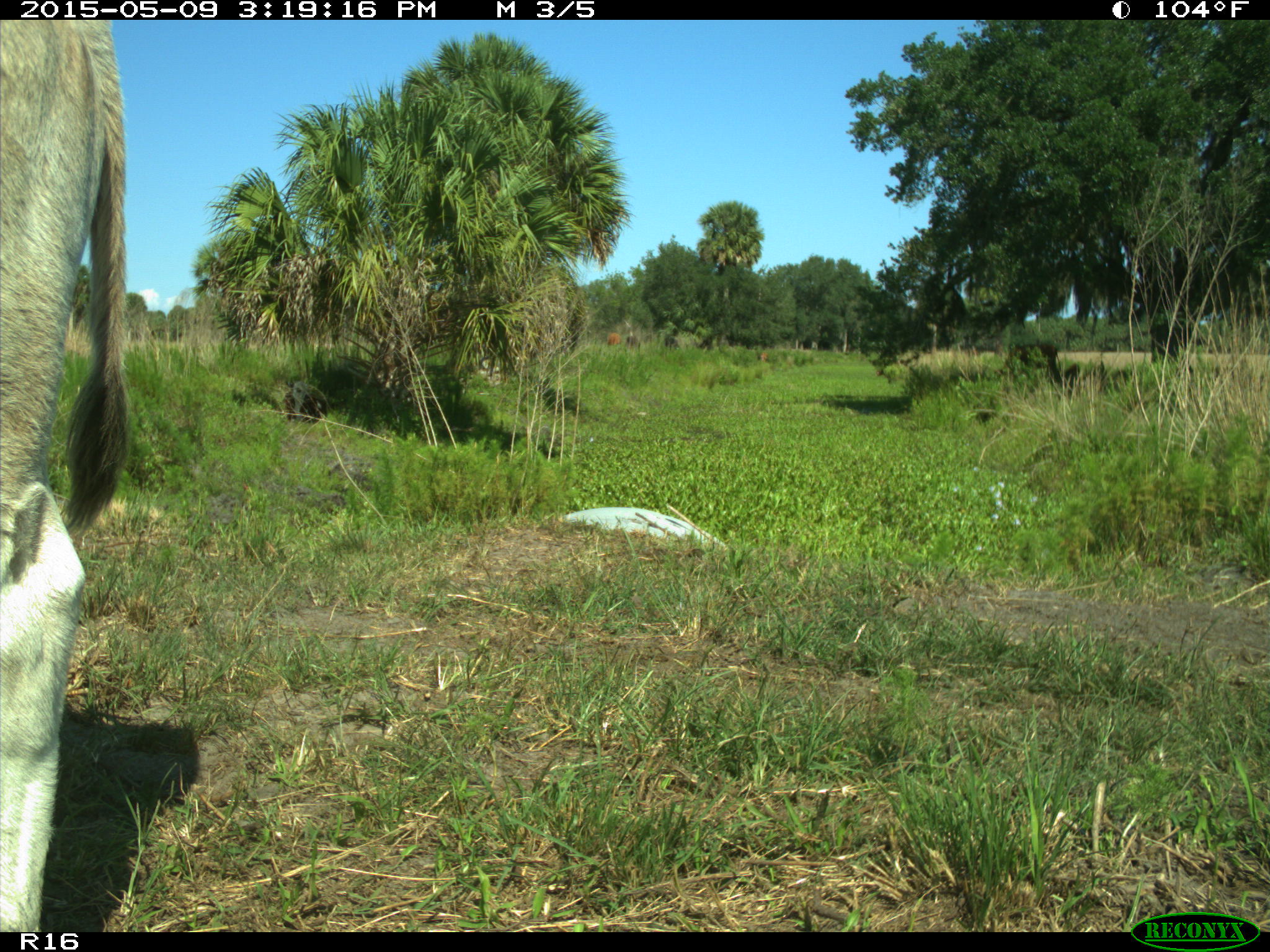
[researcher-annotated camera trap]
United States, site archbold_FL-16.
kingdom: Animalia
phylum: Chordata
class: Mammalia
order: Artiodactyla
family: Bovidae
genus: Bos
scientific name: Bos taurus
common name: domestic cow